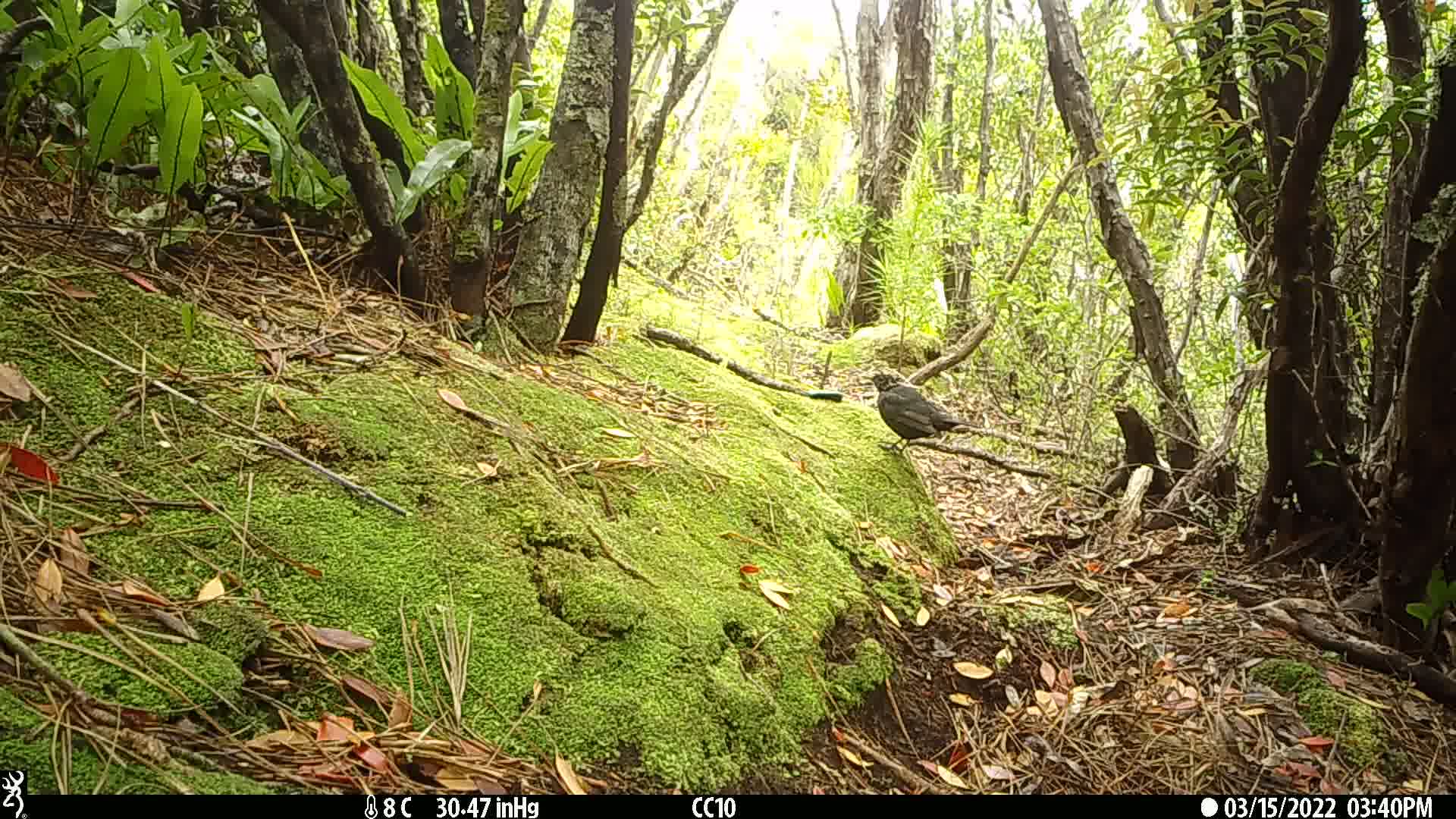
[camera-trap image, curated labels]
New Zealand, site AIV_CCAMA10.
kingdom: Animalia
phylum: Chordata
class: Aves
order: Passeriformes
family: Turdidae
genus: Turdus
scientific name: Turdus merula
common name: eurasian blackbird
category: blackbird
Blackbird (eurasian blackbird) (Turdus merula).